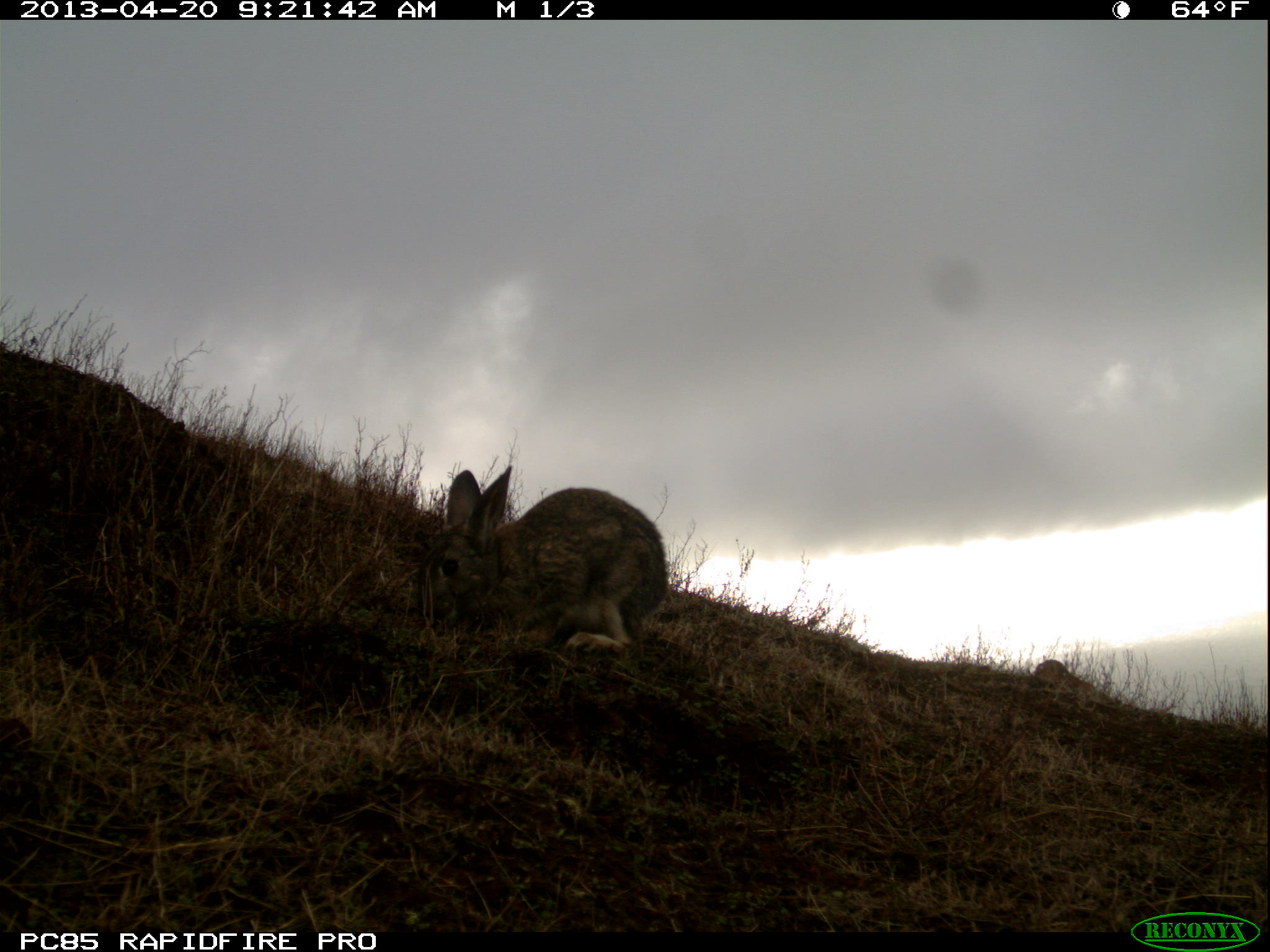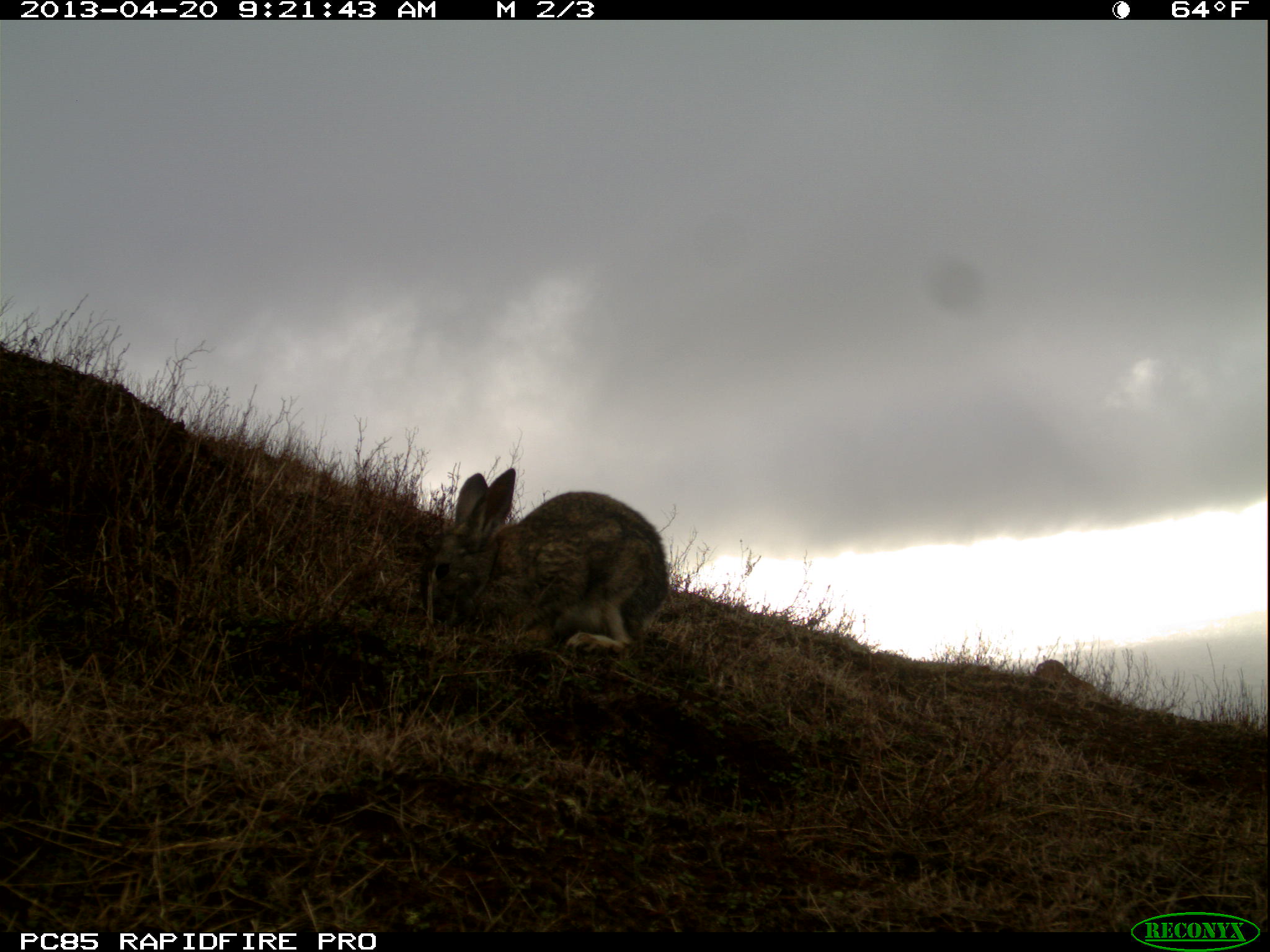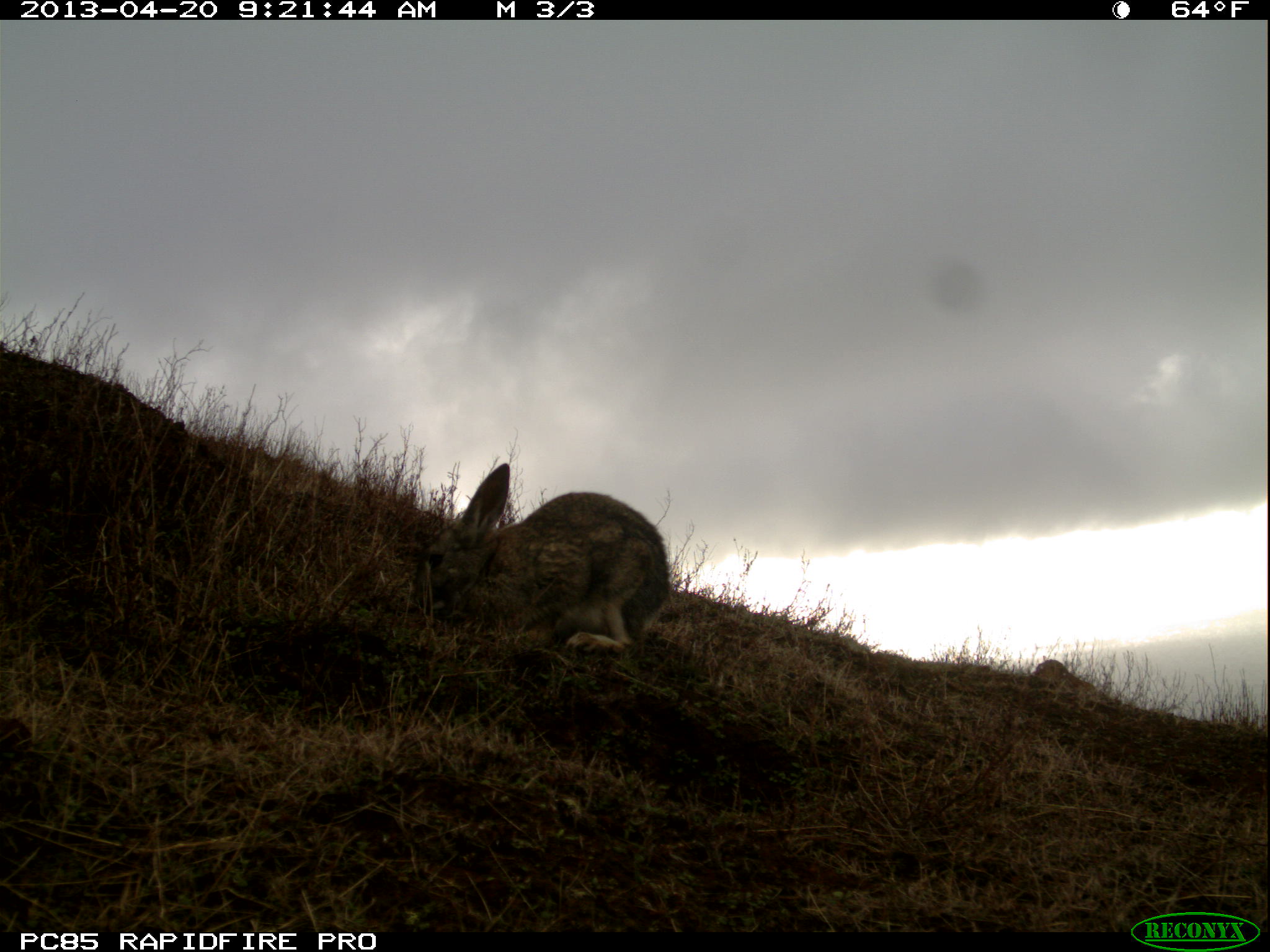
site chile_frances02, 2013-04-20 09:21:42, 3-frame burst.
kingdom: Animalia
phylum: Chordata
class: Mammalia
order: Lagomorpha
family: Leporidae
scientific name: Leporidae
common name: rabbits and hares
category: rabbit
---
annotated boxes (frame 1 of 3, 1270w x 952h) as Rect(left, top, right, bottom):
rabbit: Rect(412, 459, 669, 661)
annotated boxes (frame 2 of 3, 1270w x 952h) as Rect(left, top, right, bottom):
rabbit: Rect(418, 461, 671, 662)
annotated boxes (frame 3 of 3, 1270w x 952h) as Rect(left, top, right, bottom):
rabbit: Rect(410, 457, 673, 664)